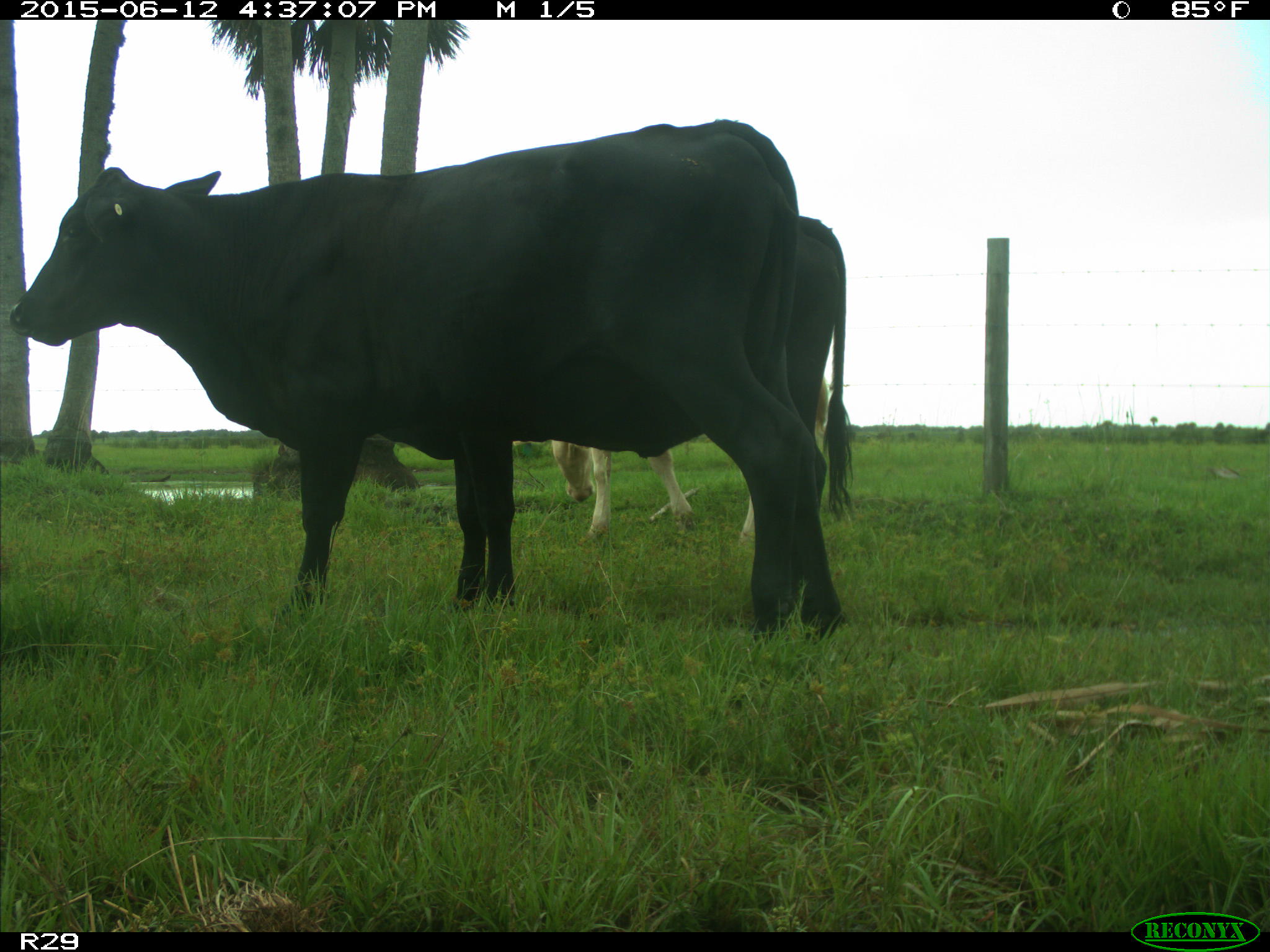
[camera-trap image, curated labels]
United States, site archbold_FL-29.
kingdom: Animalia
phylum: Chordata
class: Mammalia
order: Artiodactyla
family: Bovidae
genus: Bos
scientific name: Bos taurus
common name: domestic cow